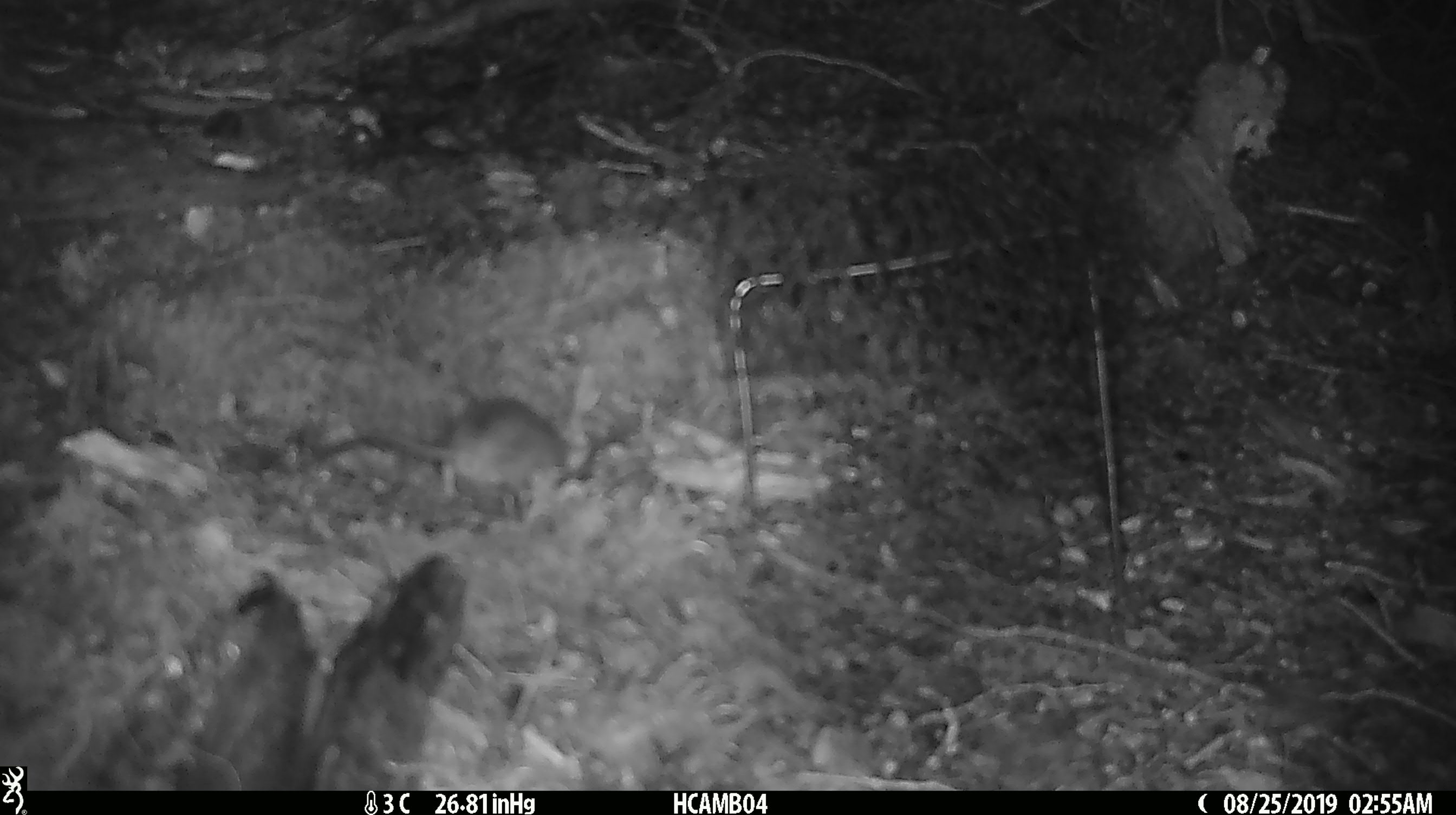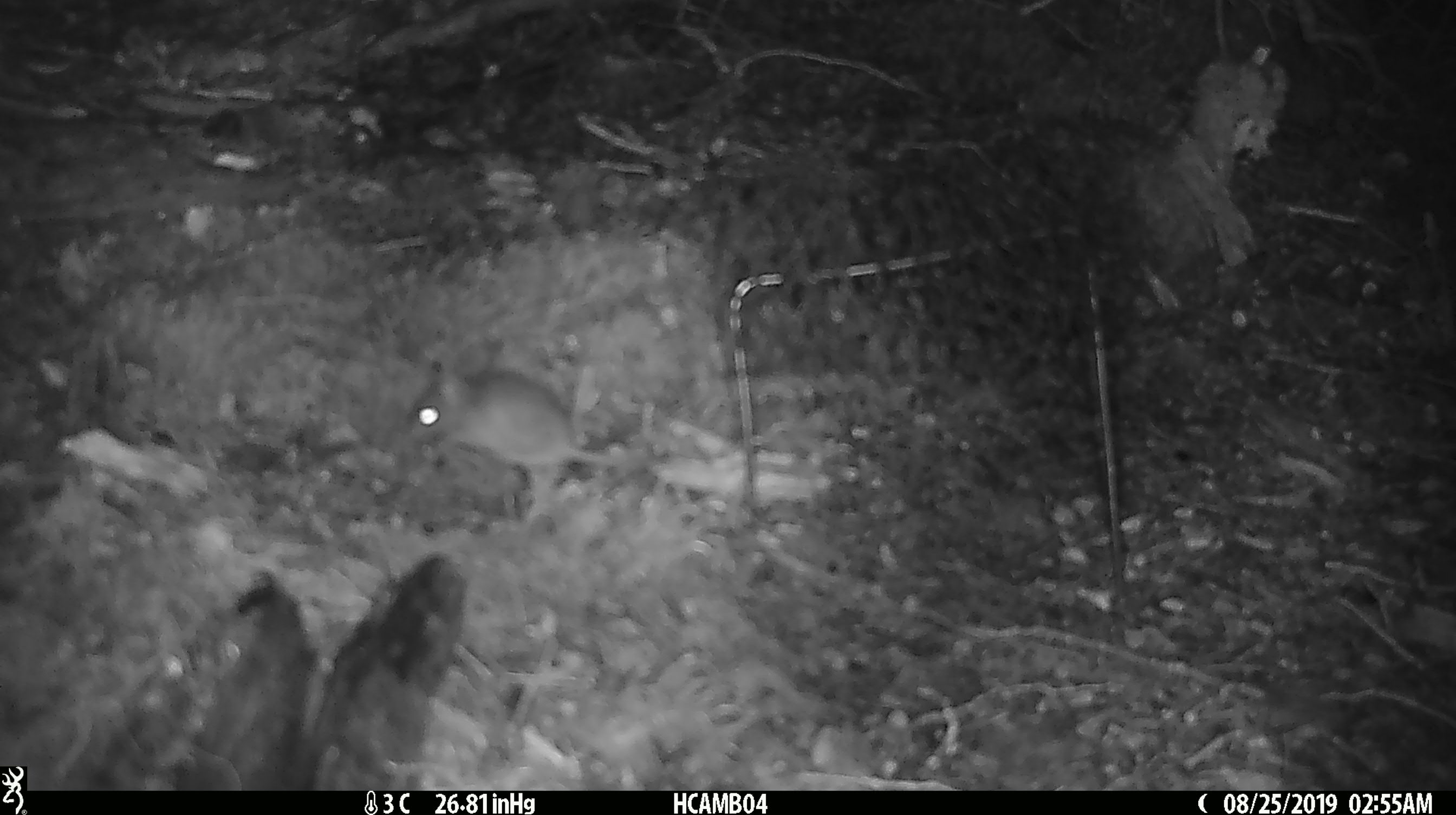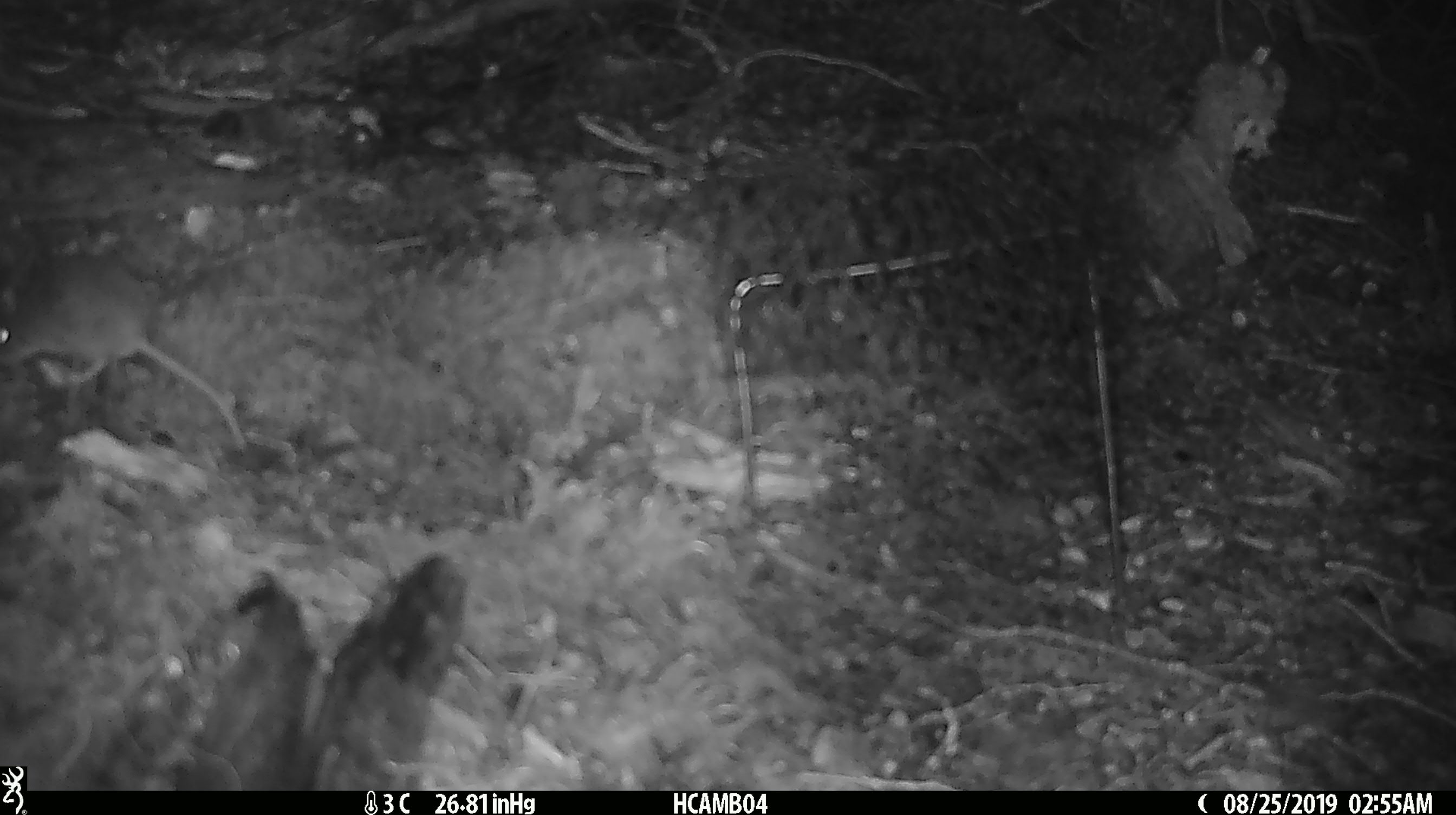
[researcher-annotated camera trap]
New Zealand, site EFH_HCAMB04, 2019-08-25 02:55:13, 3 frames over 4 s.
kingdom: Animalia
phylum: Chordata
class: Mammalia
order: Rodentia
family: Muridae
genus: Mus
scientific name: Mus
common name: mouse